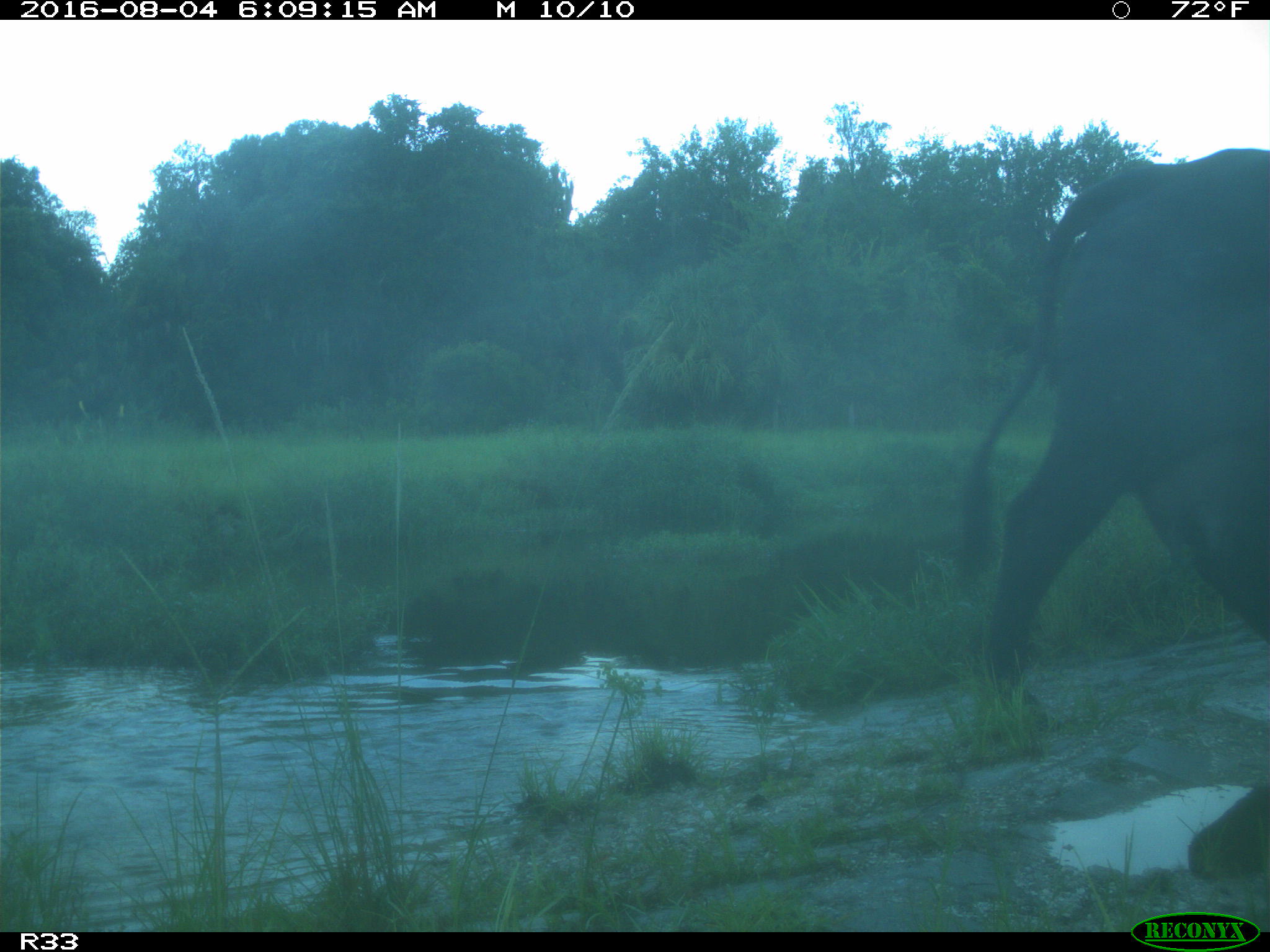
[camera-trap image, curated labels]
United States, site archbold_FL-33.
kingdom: Animalia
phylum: Chordata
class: Mammalia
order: Artiodactyla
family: Bovidae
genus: Bos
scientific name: Bos taurus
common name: domestic cow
Bos taurus (domestic cow).